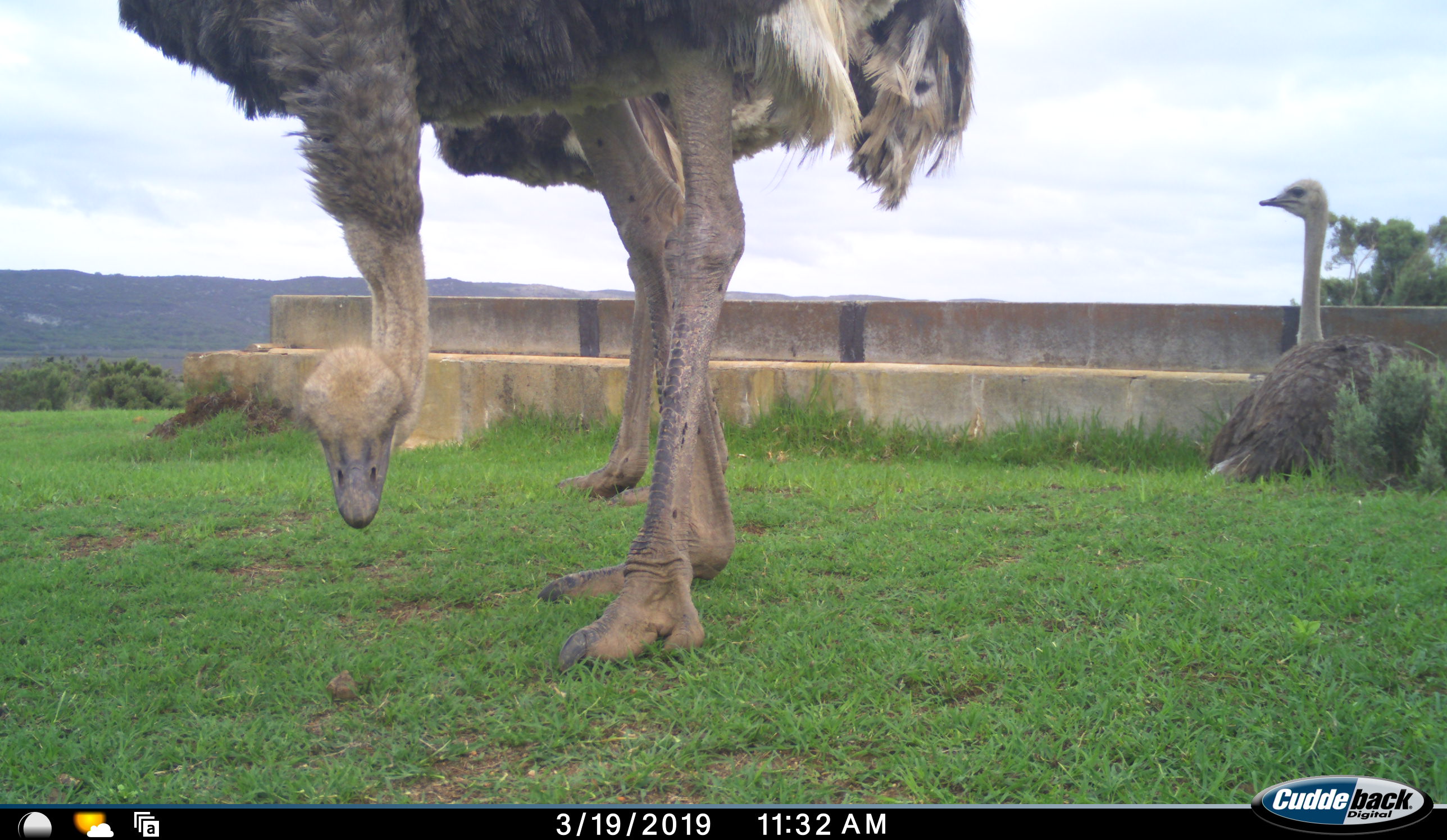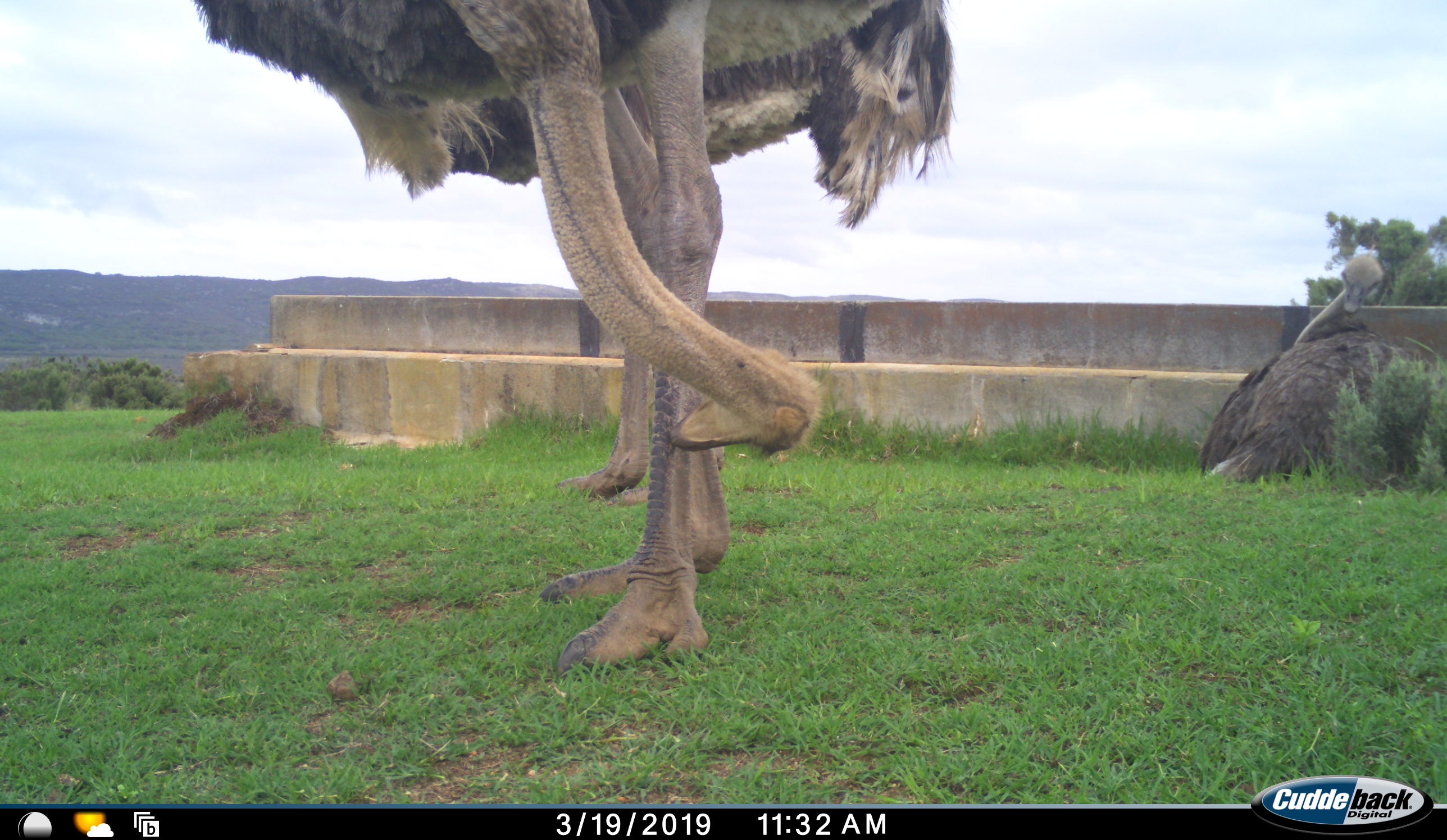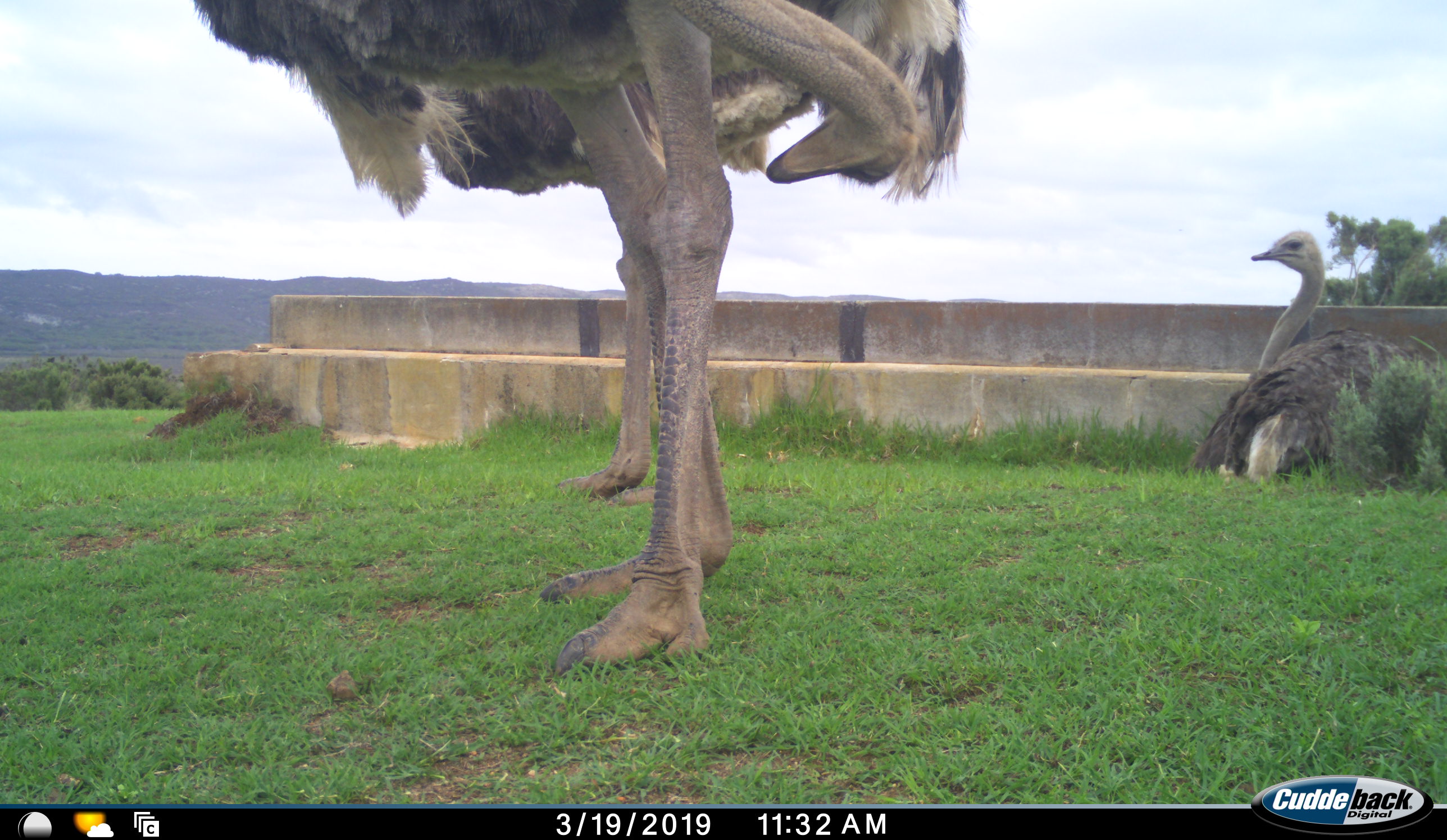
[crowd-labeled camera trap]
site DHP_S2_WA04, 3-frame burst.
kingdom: Animalia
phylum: Chordata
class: Aves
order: Struthioniformes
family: Struthionidae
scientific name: Struthionidae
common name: ostrich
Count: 3.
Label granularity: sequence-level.